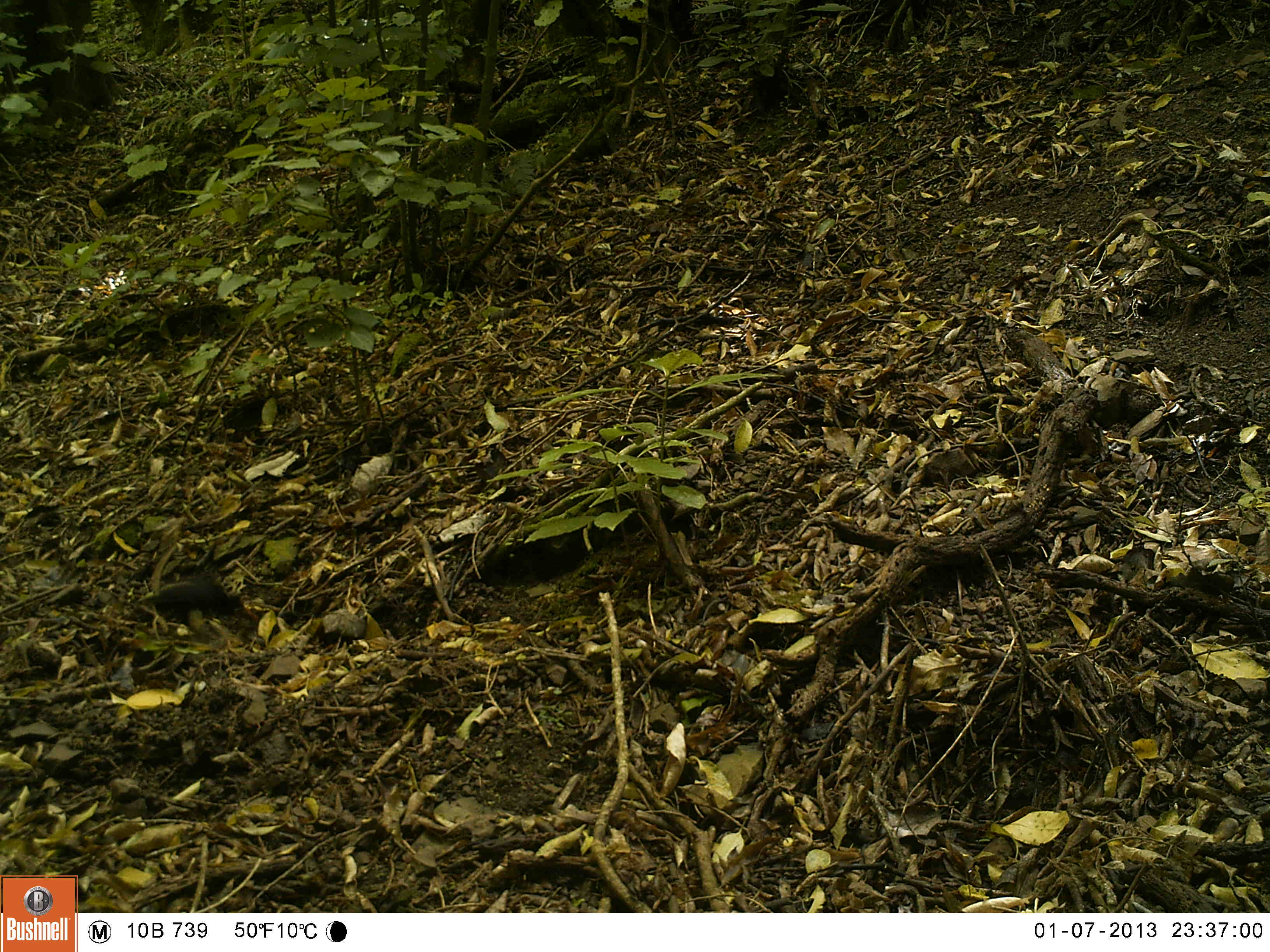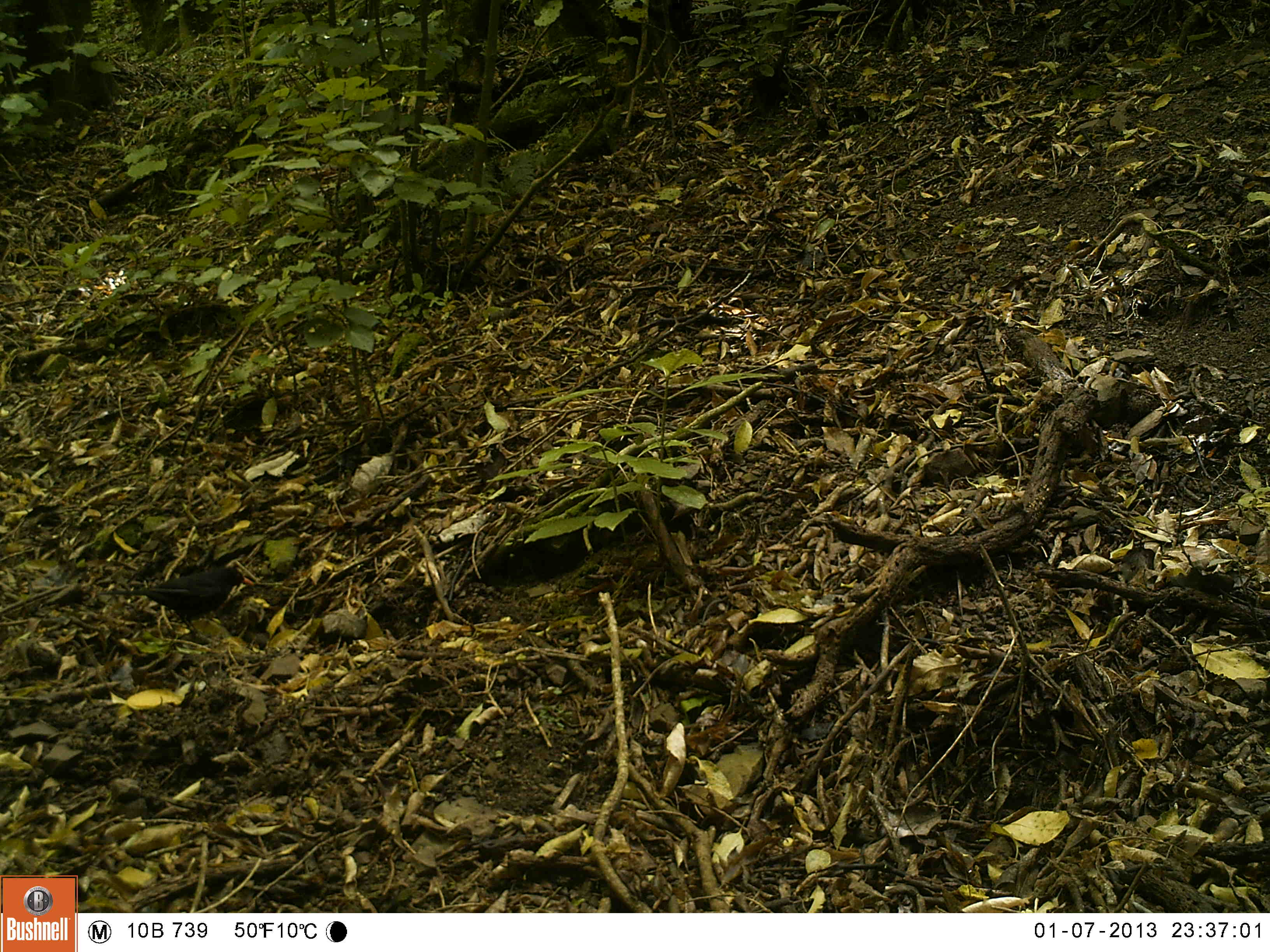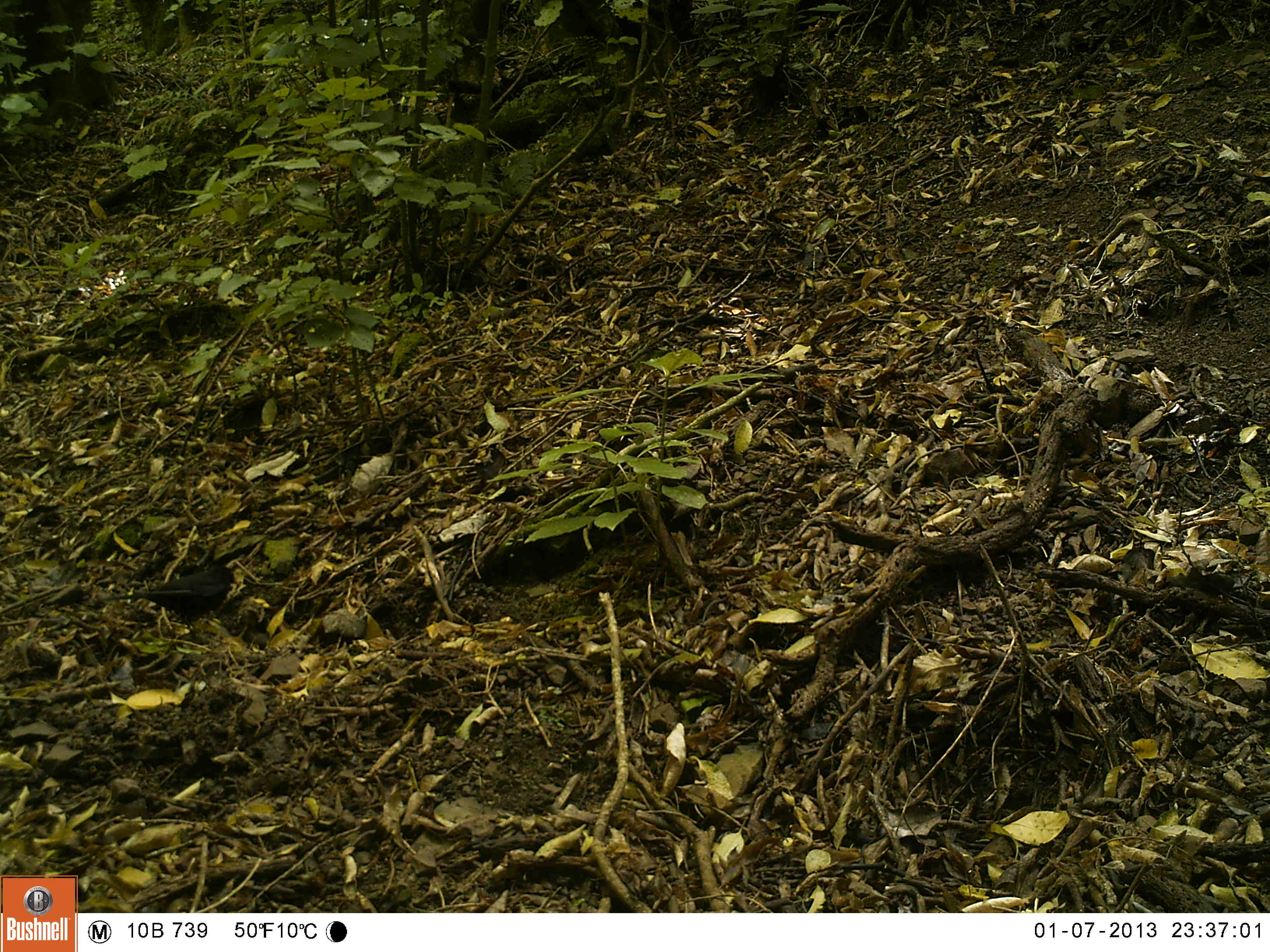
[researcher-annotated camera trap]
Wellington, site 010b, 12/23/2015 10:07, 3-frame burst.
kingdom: Animalia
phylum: Chordata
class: Aves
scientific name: Aves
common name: bird